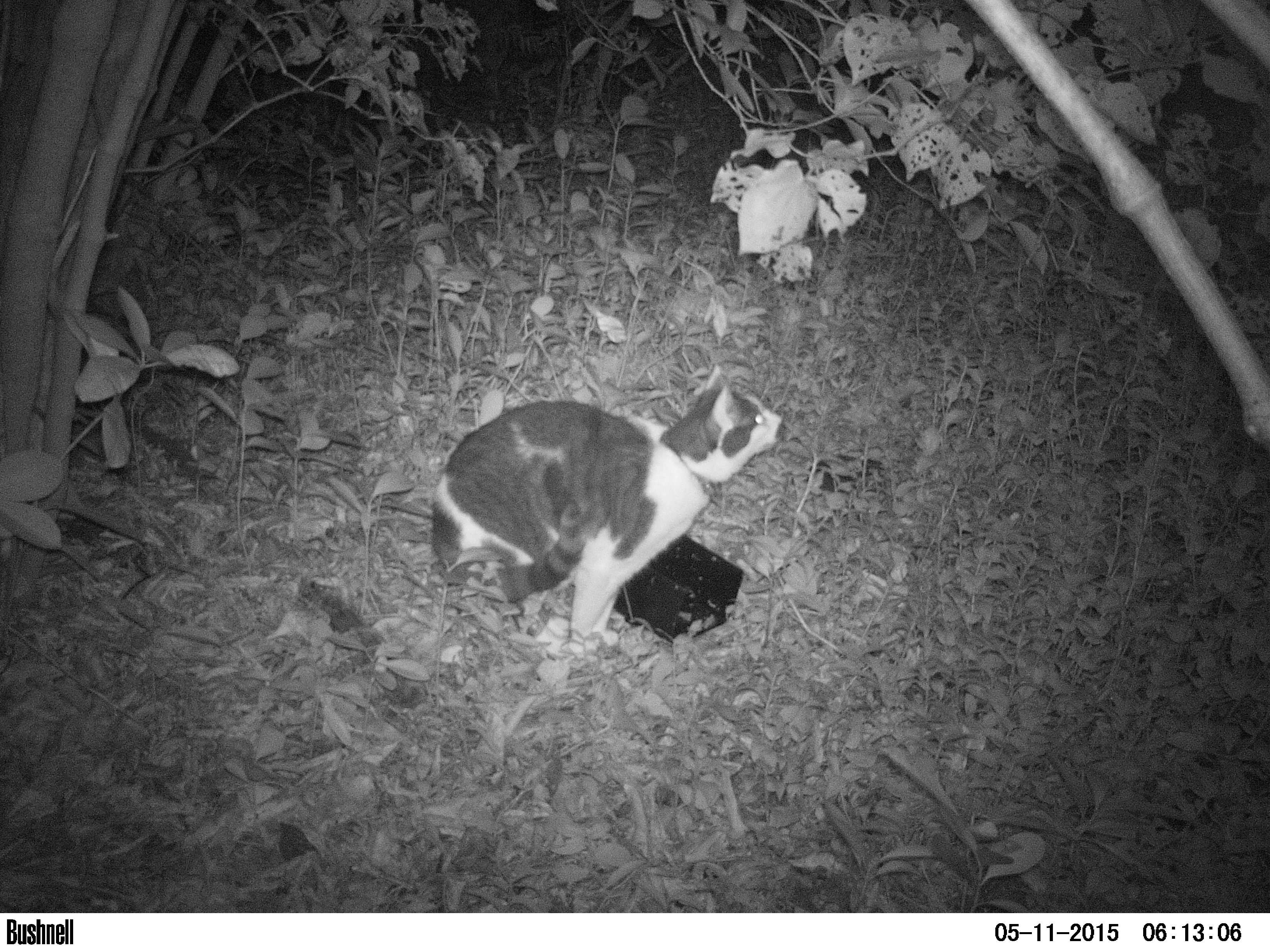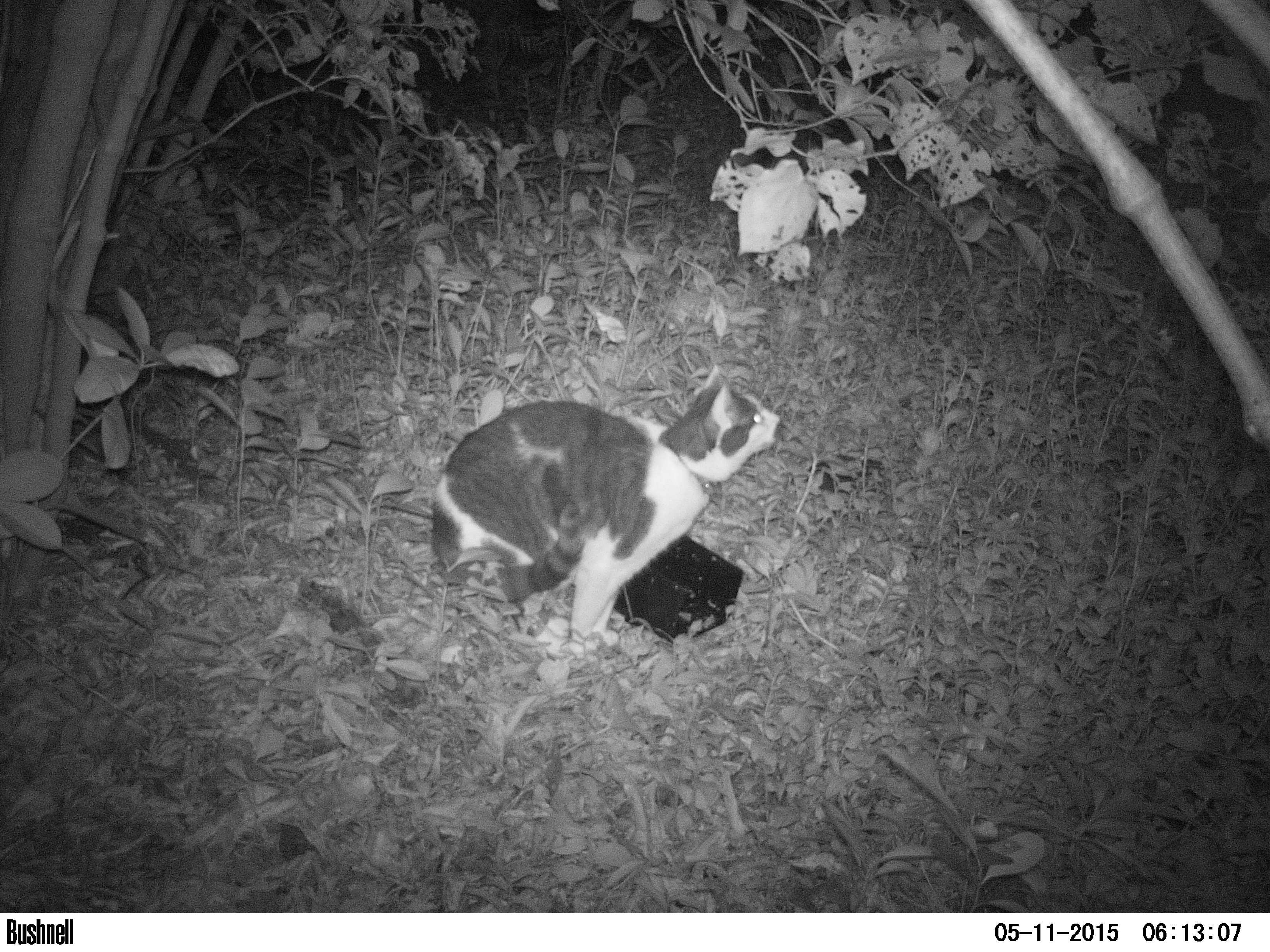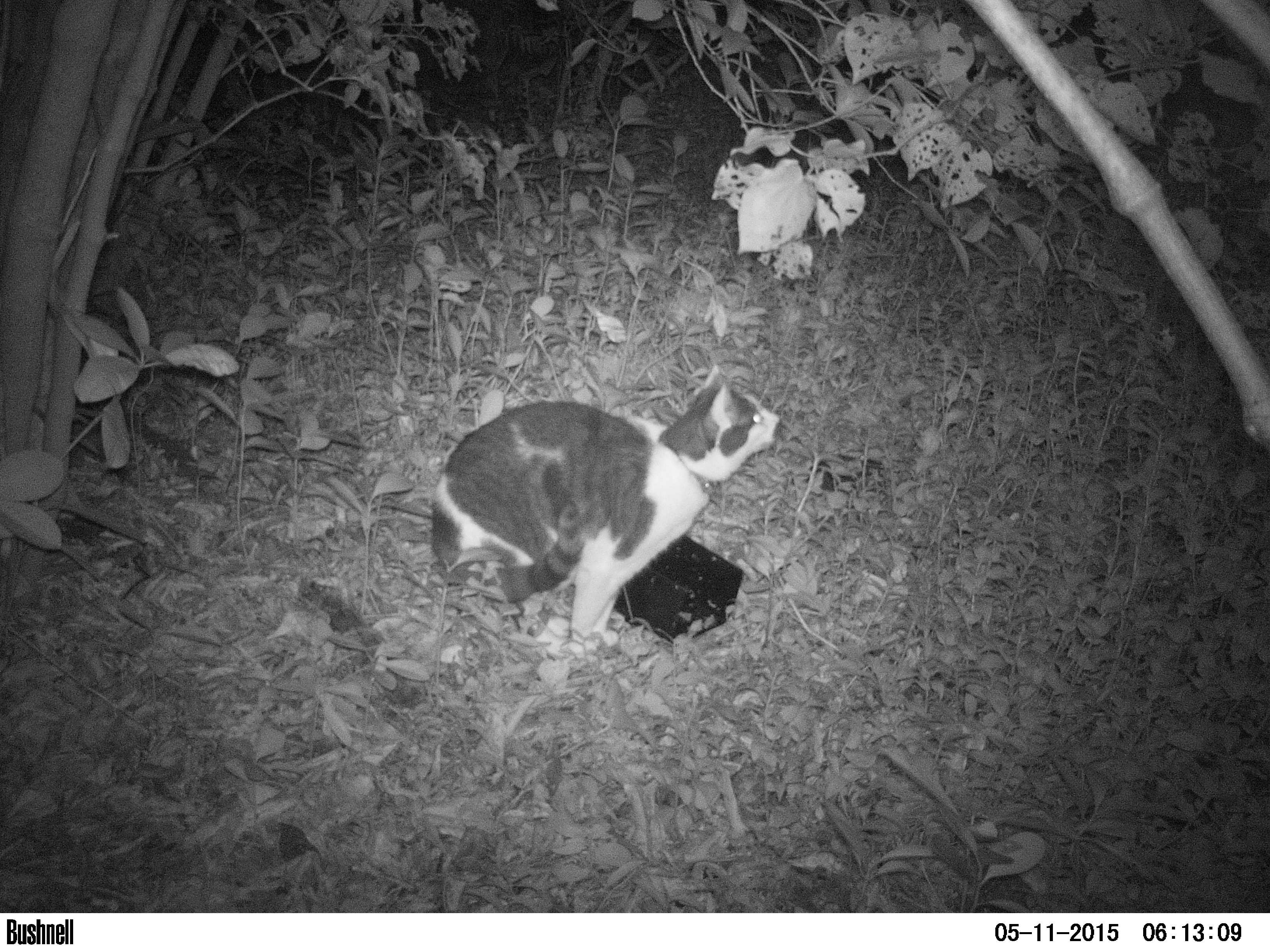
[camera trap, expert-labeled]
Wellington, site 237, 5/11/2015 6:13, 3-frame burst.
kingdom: Animalia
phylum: Chordata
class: Mammalia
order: Carnivora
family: Felidae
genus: Felis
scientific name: Felis catus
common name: cat